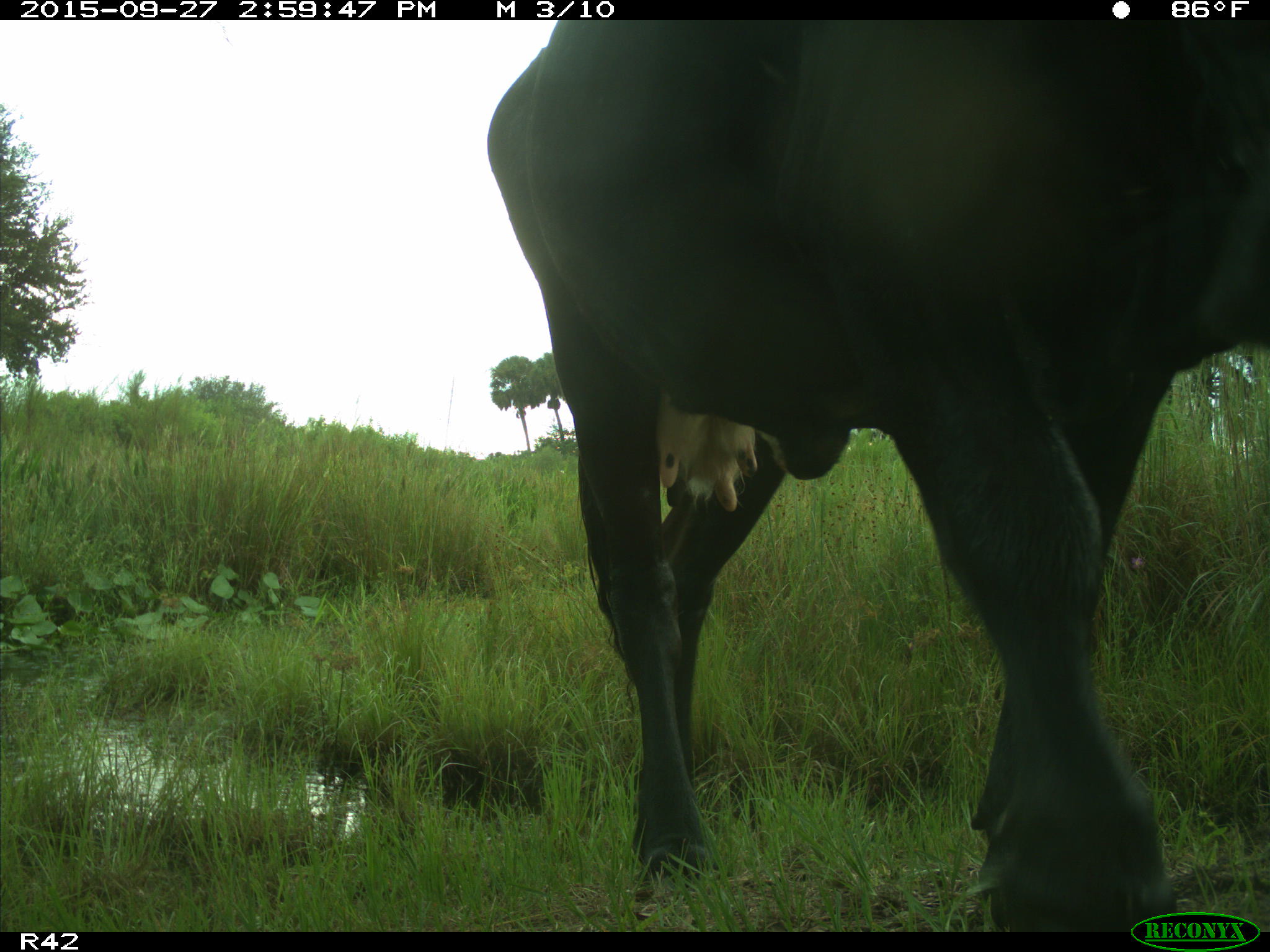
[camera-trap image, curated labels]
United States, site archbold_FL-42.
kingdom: Animalia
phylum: Chordata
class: Mammalia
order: Artiodactyla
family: Bovidae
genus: Bos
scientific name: Bos taurus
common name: domestic cow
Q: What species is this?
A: Bos taurus (domestic cow).